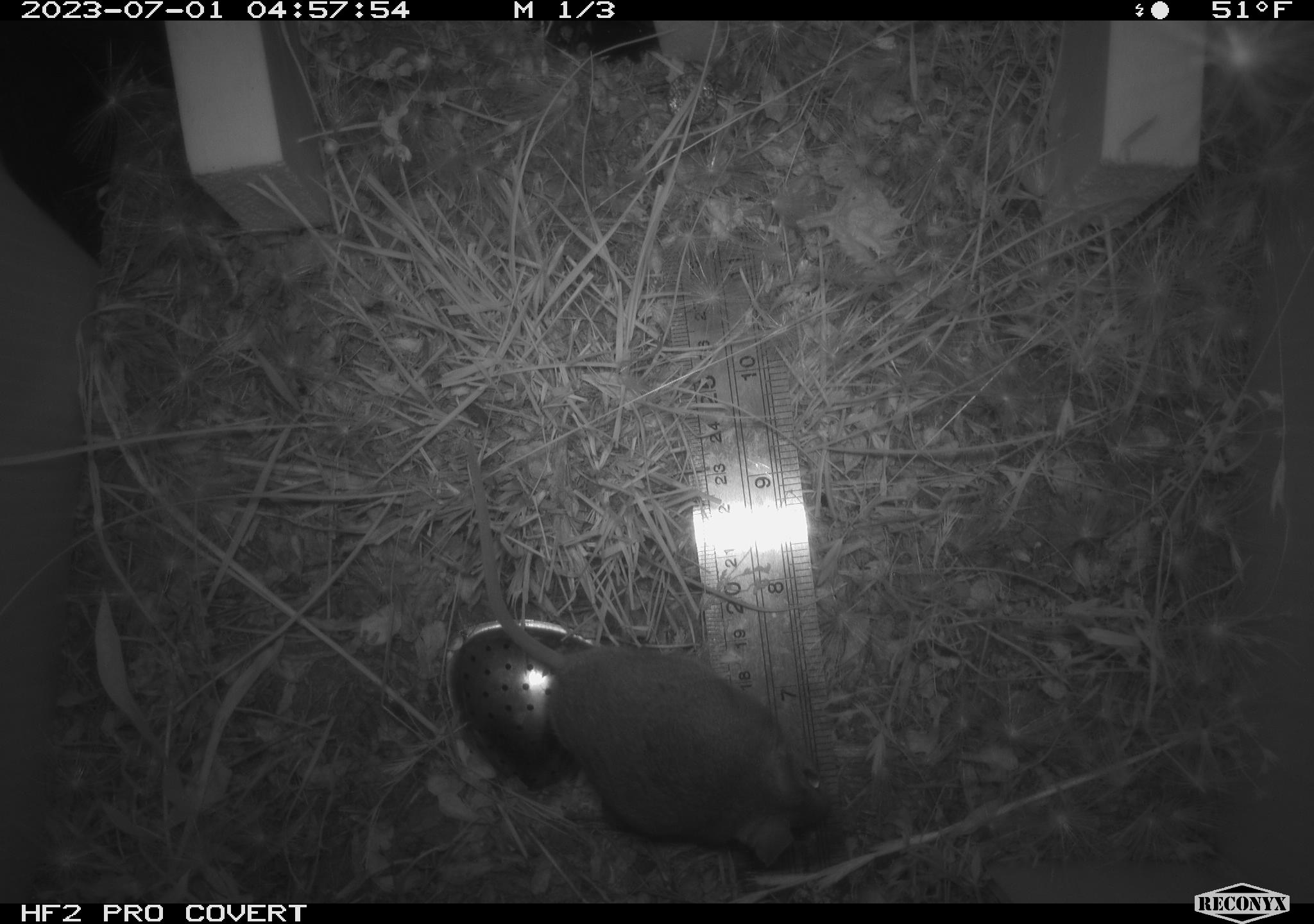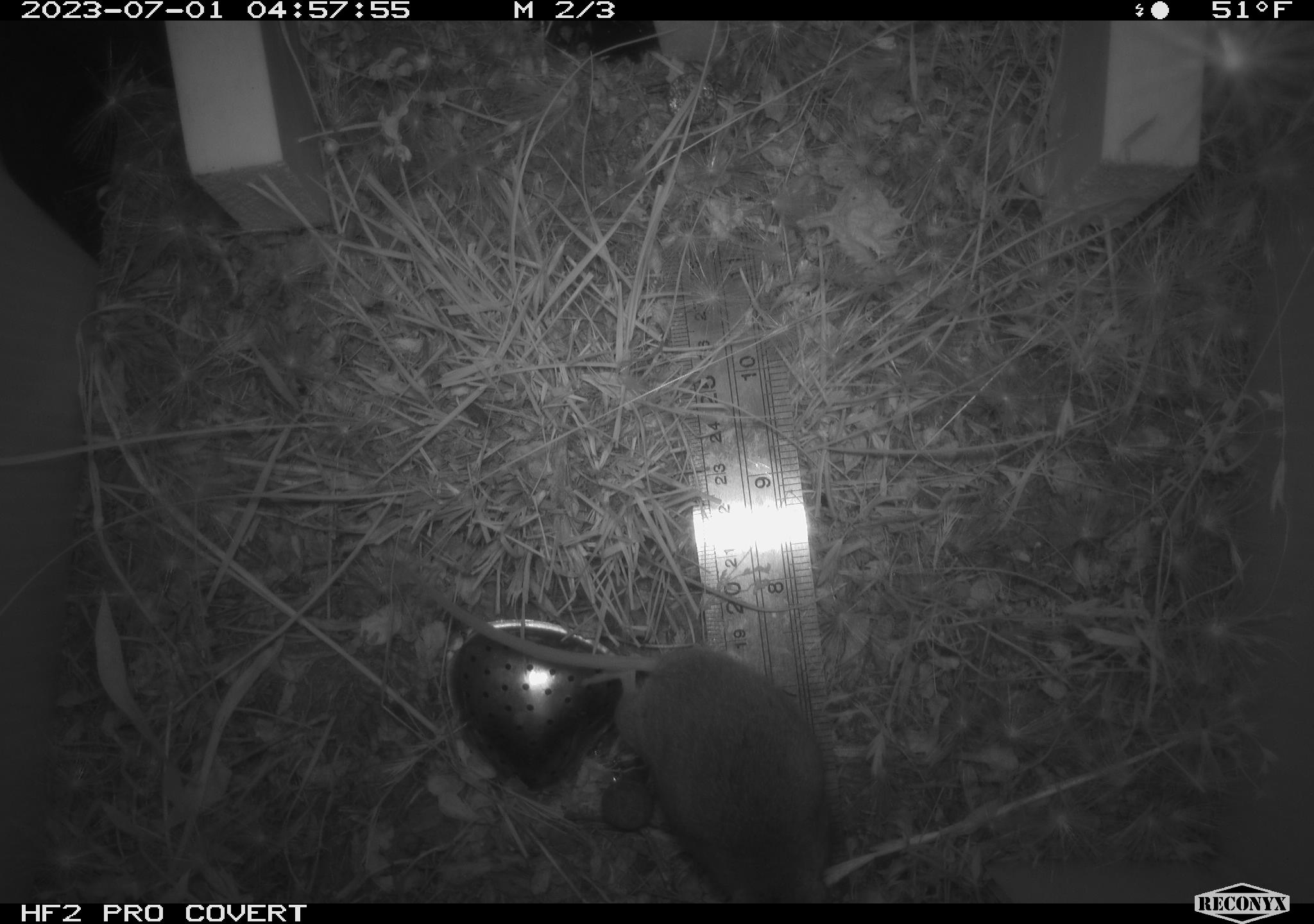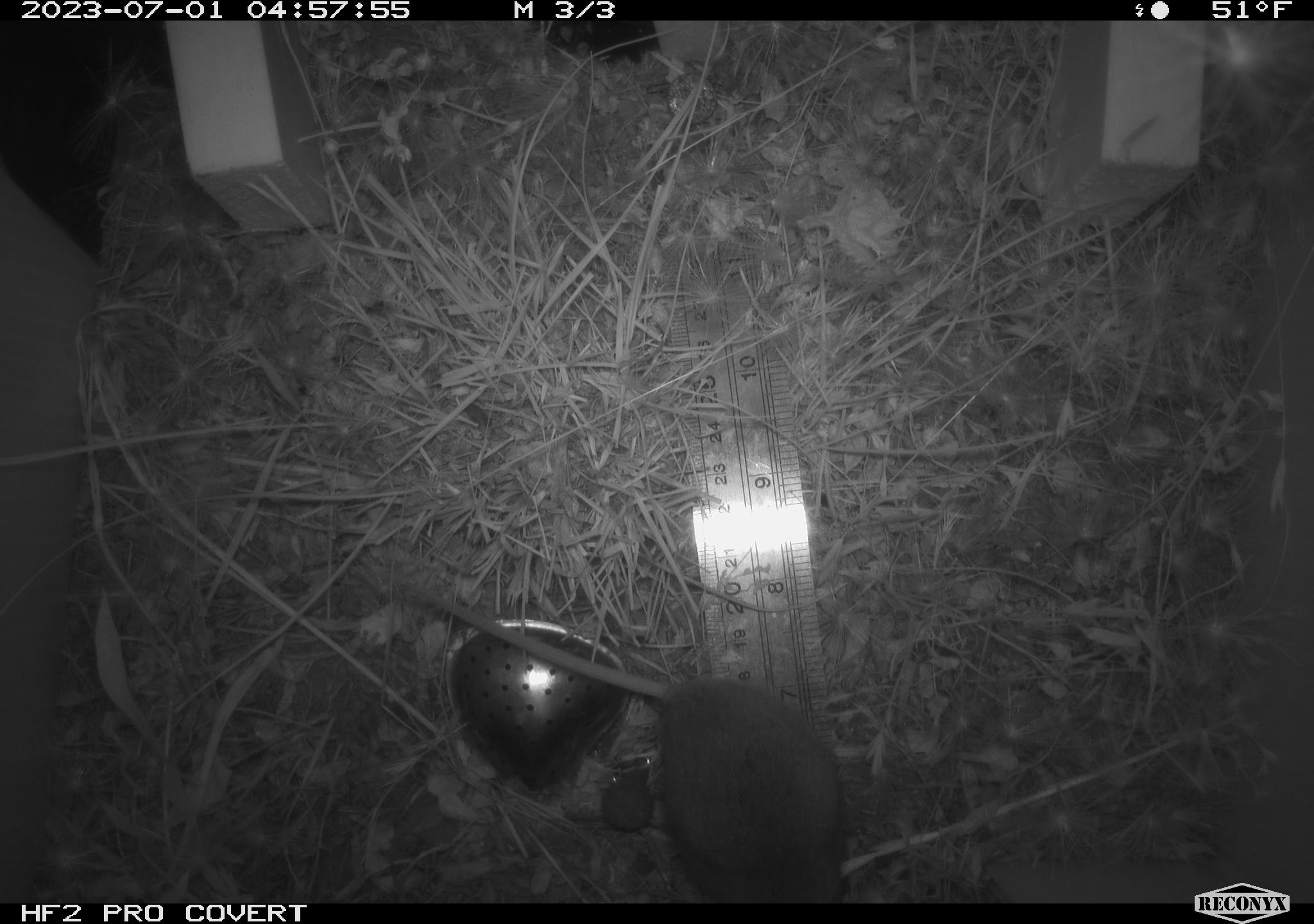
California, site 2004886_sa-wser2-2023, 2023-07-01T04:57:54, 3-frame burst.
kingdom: Animalia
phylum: Chordata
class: Mammalia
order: Rodentia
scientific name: Rodentia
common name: mouse species